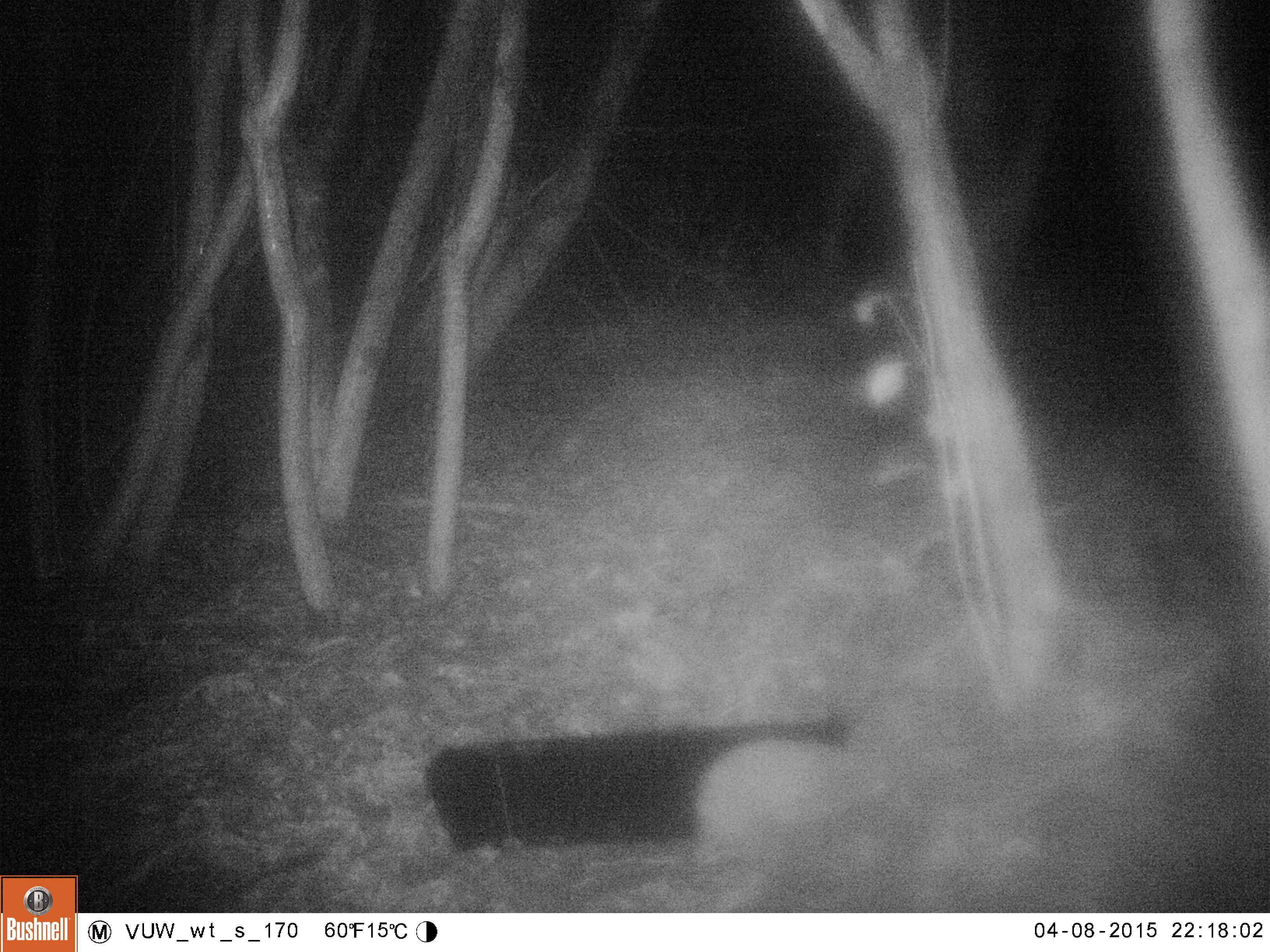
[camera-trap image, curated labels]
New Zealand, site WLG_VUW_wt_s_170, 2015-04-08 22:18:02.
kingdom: Animalia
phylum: Chordata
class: Mammalia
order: Eulipotyphla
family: Erinaceidae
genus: Erinaceus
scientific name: Erinaceus europaeus europaeus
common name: european hedgehog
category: hedgehog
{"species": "hedgehog (european hedgehog) (Erinaceus europaeus europaeus)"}